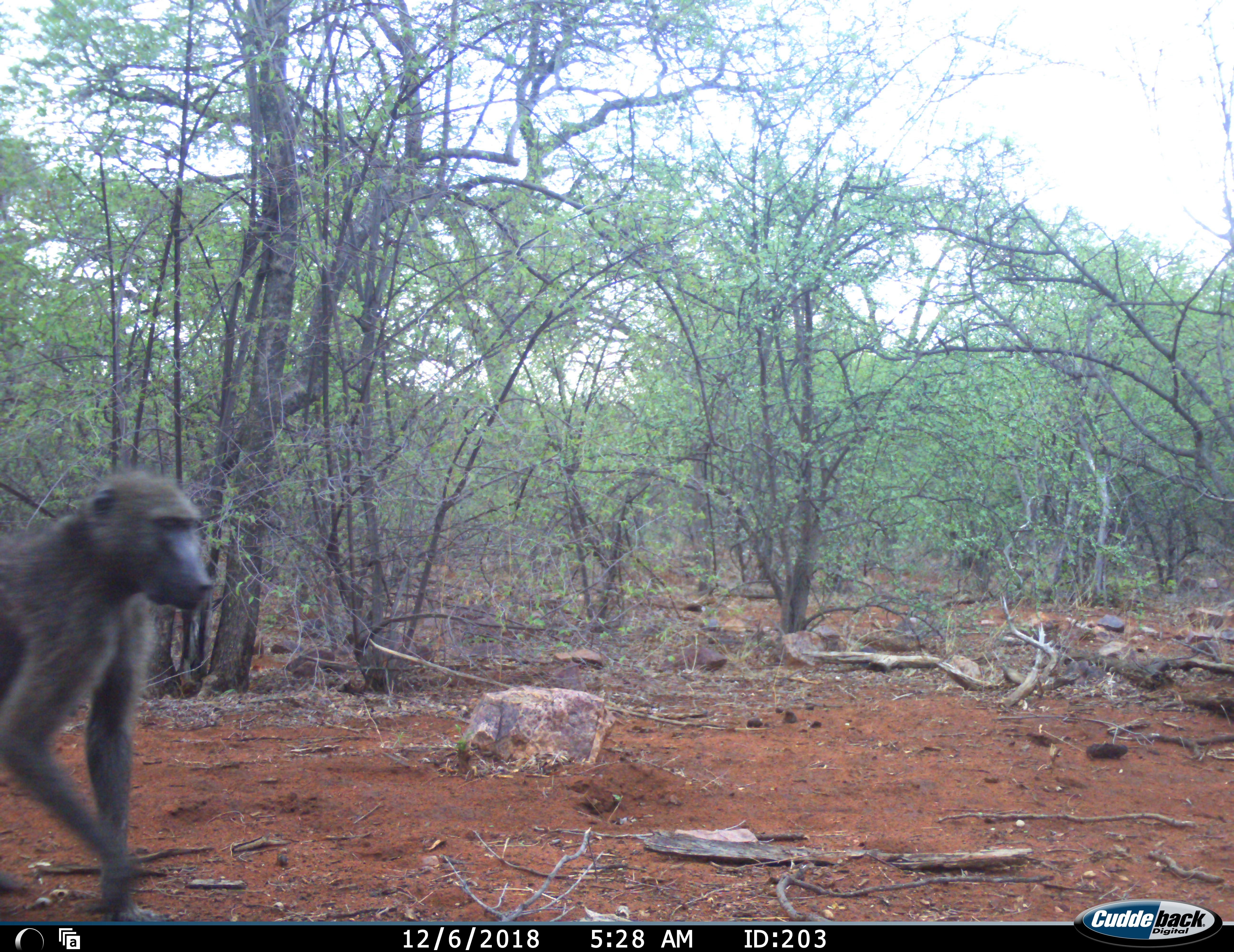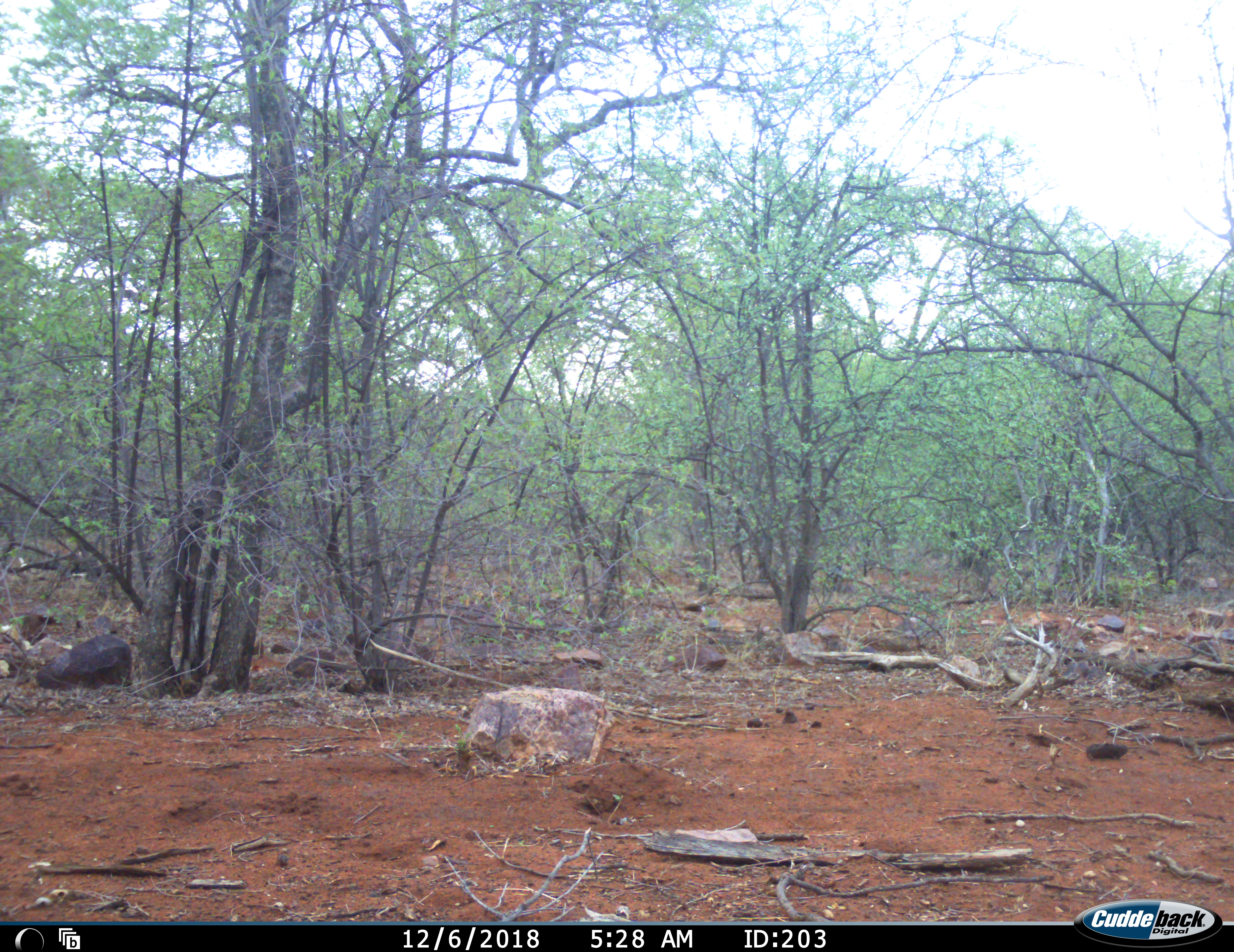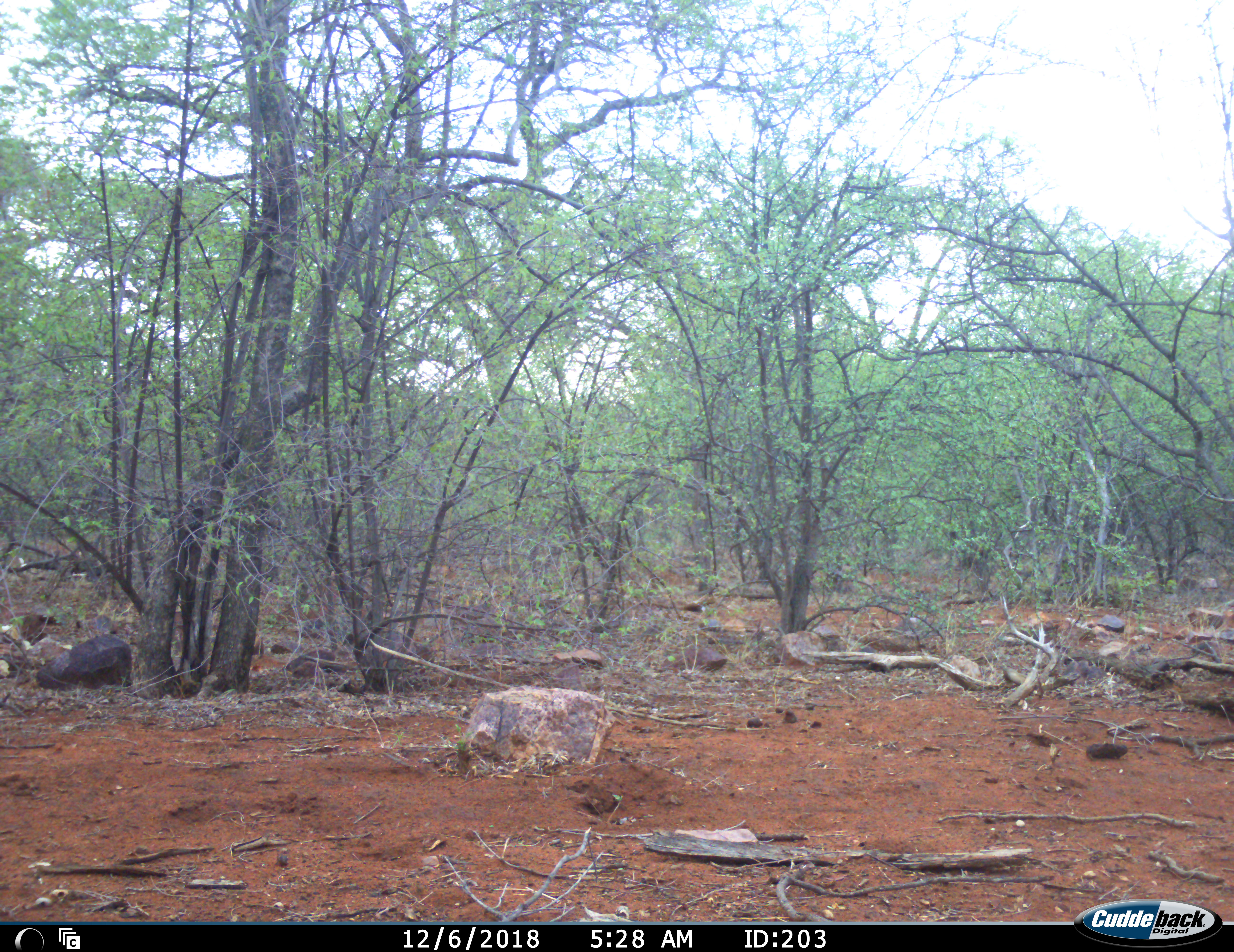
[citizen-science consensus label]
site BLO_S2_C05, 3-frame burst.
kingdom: Animalia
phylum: Chordata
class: Mammalia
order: Primates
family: Cercopithecidae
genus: Papio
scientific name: Papio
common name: baboon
Baboon (Papio), count 1. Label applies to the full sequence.